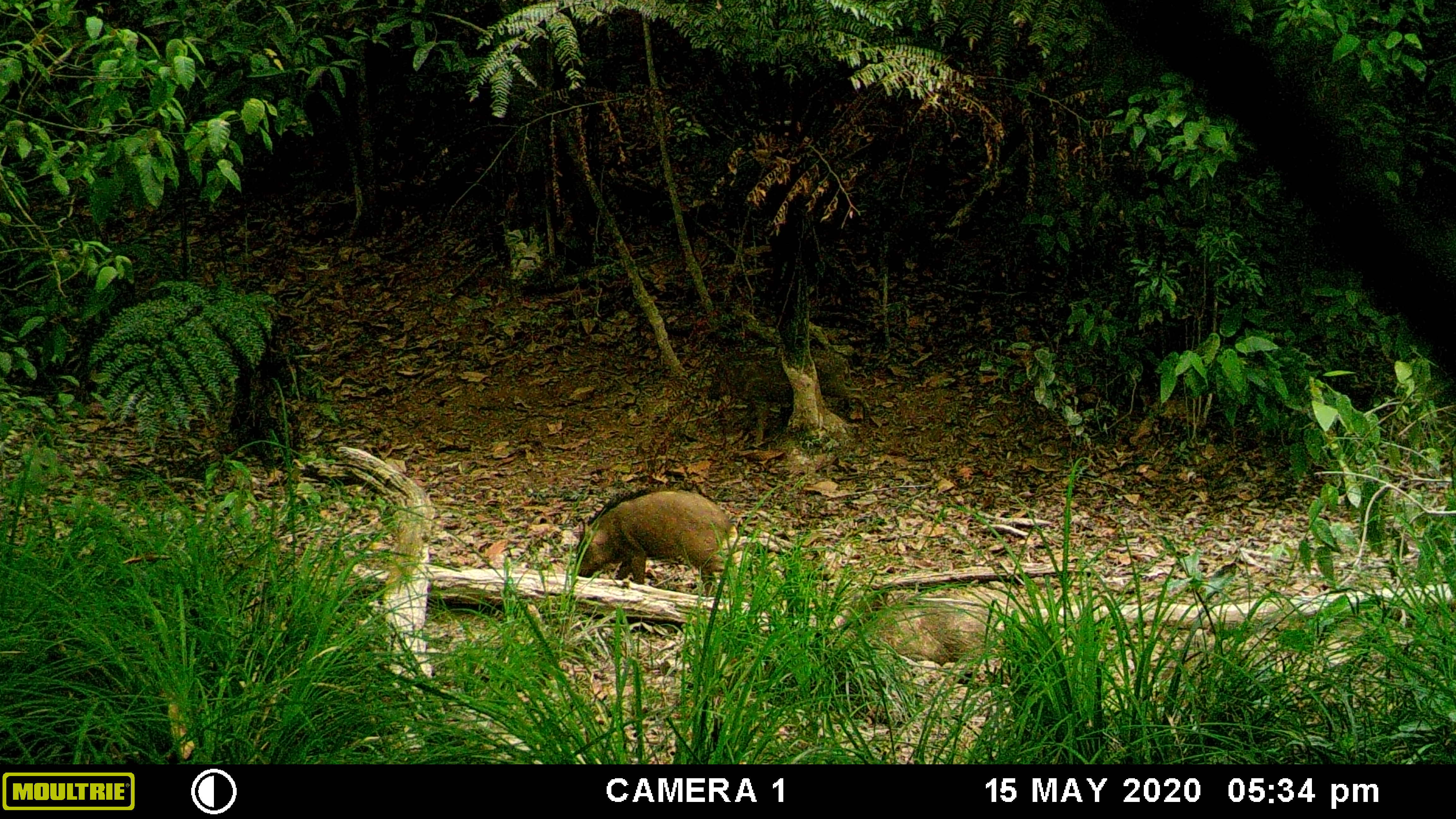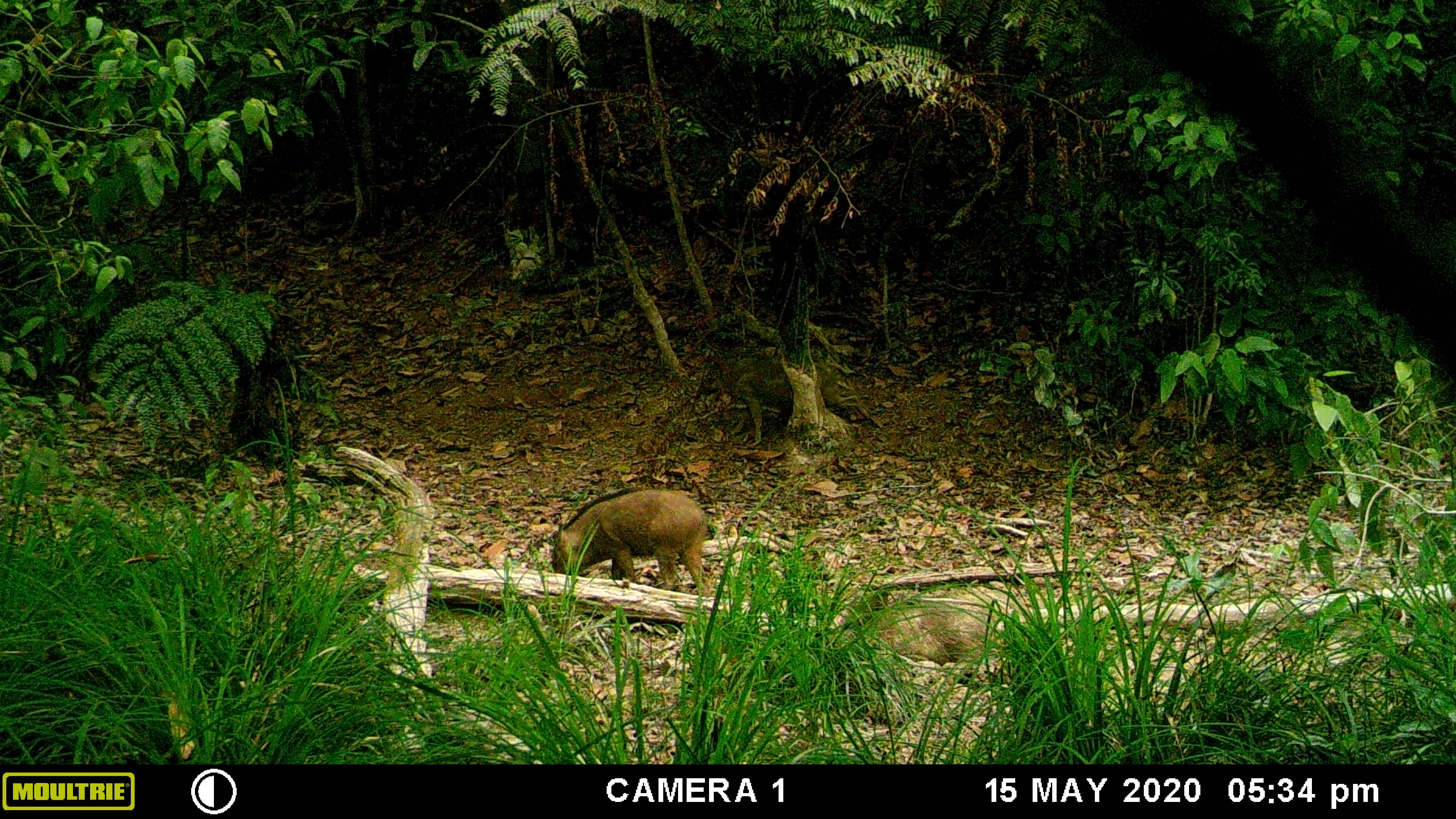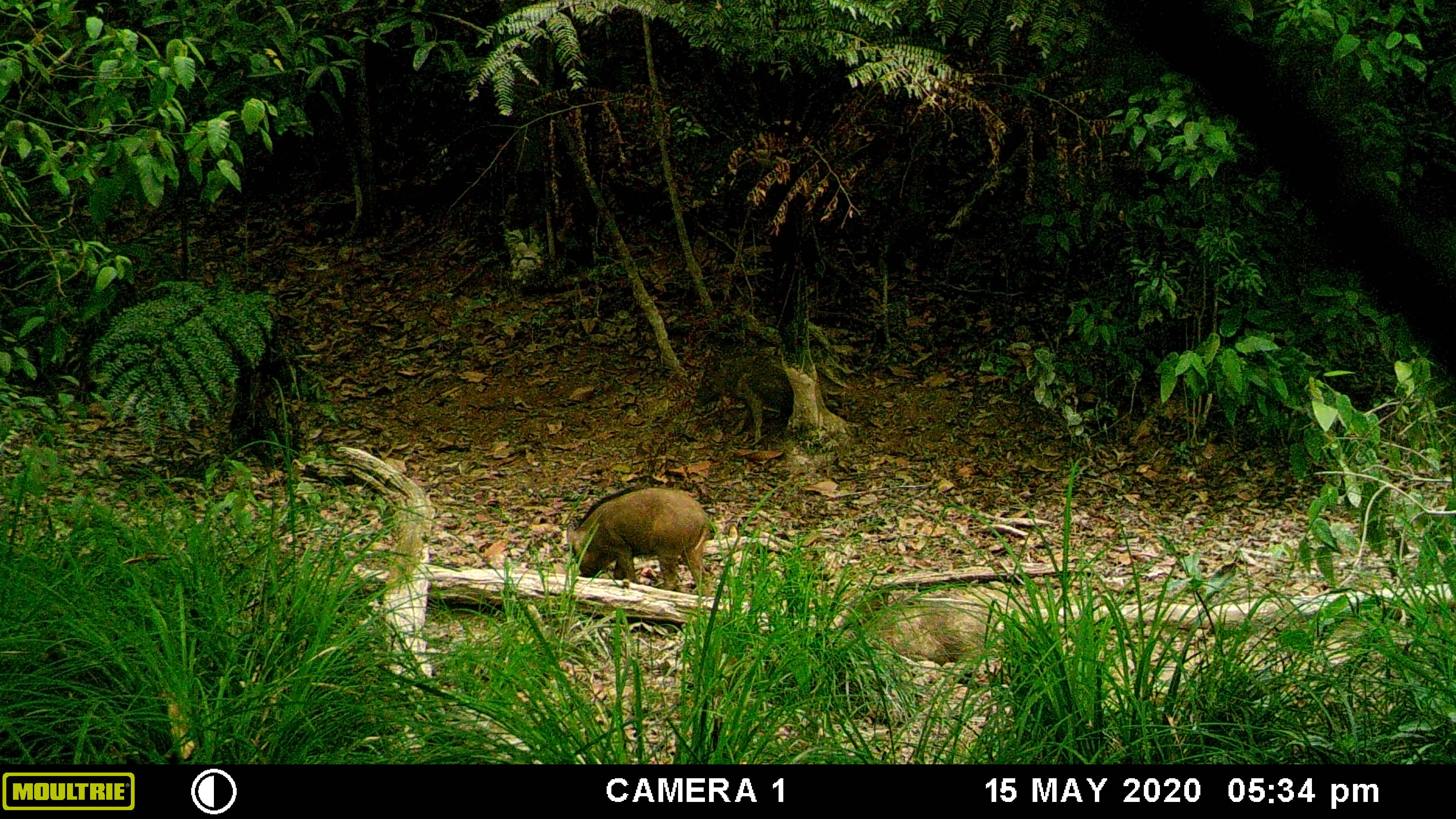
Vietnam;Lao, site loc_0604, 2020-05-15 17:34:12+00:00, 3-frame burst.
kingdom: Animalia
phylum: Chordata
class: Mammalia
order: Artiodactyla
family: Suidae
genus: Sus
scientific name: Sus scrofa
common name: eurasian wild pig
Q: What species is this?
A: Eurasian wild pig (Sus scrofa).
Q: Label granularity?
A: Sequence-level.